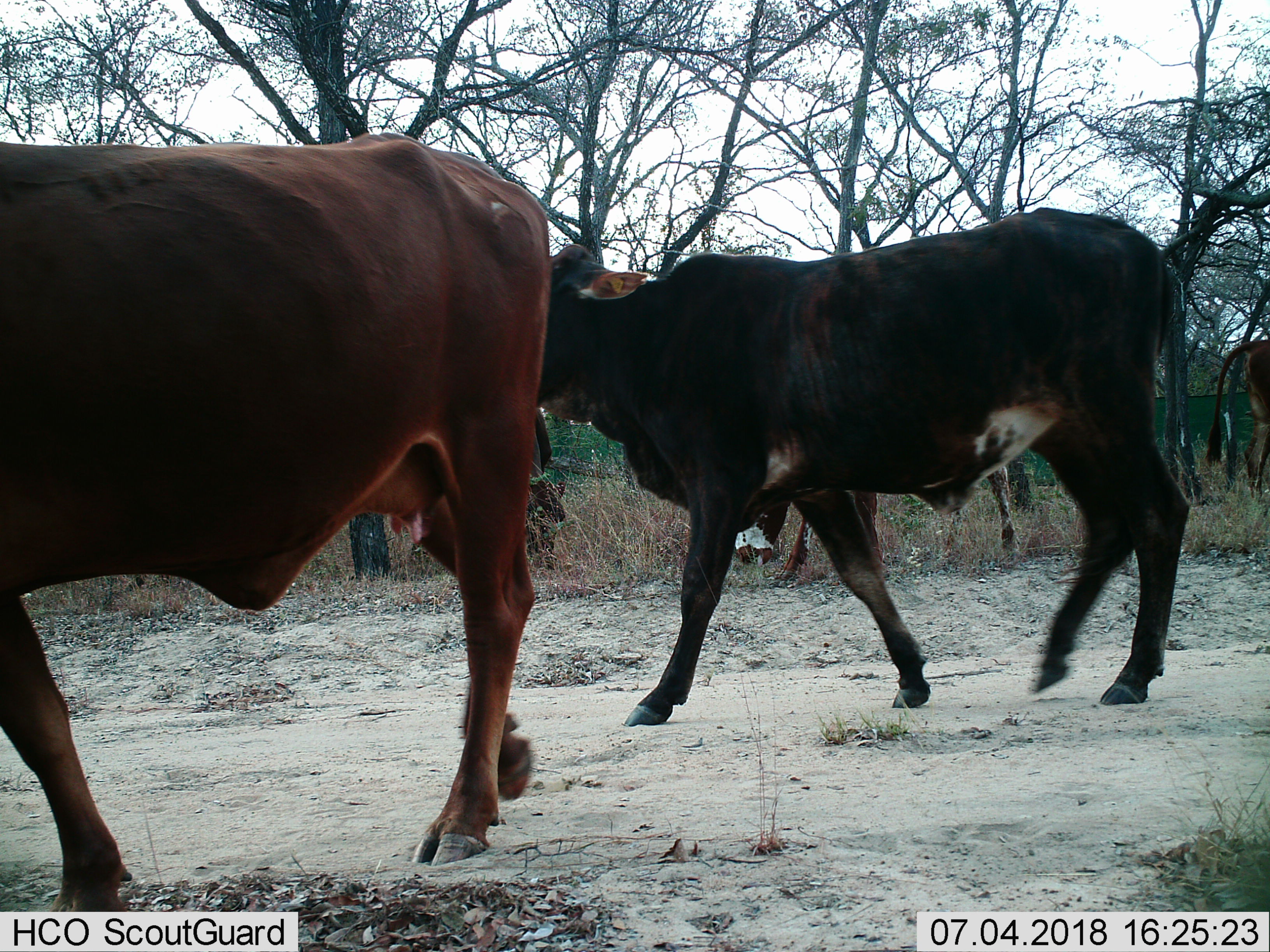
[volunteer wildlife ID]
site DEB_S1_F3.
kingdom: Animalia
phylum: Chordata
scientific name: Vertebrata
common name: domestic animal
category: domesticanimal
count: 4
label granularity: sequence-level